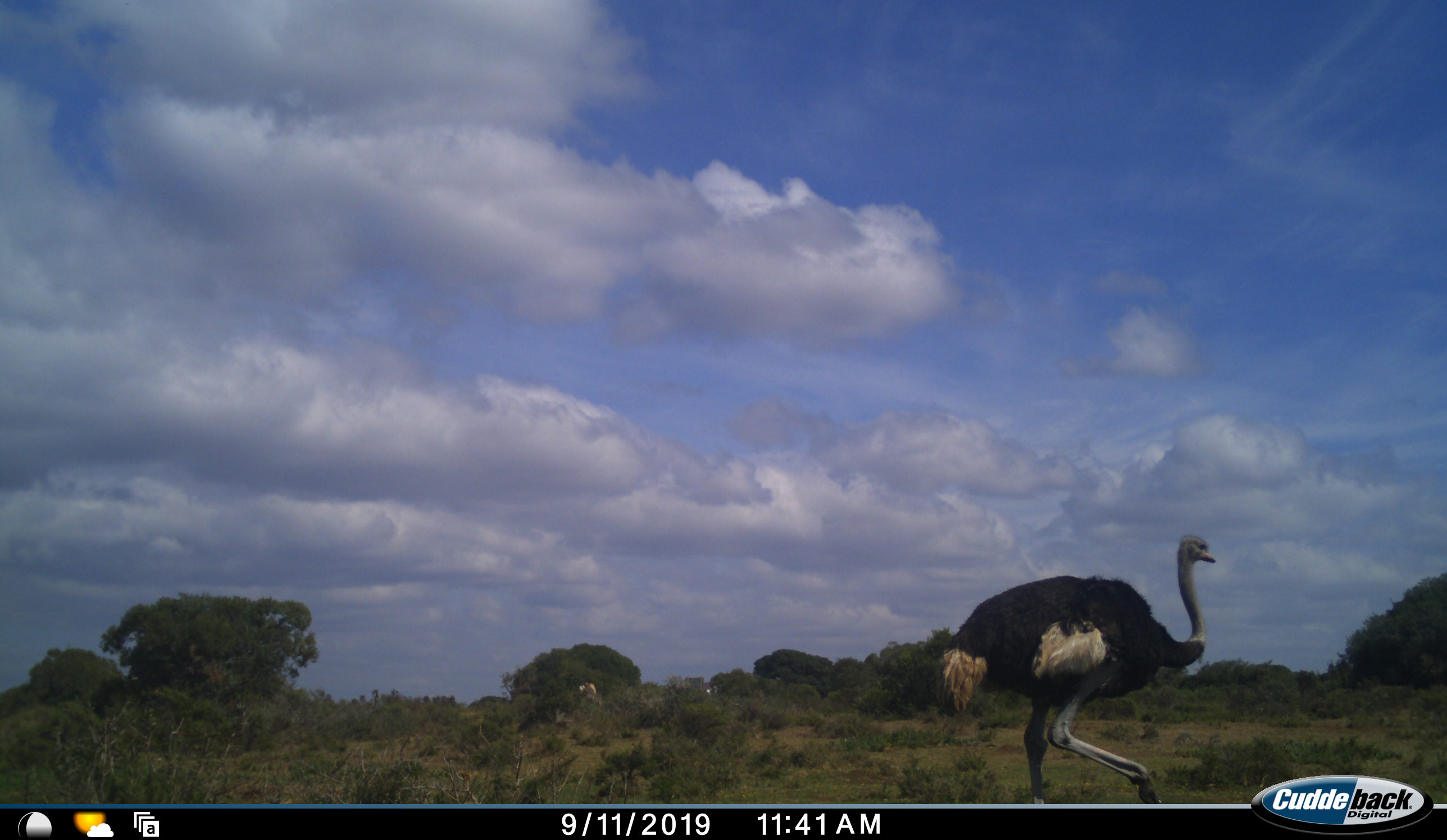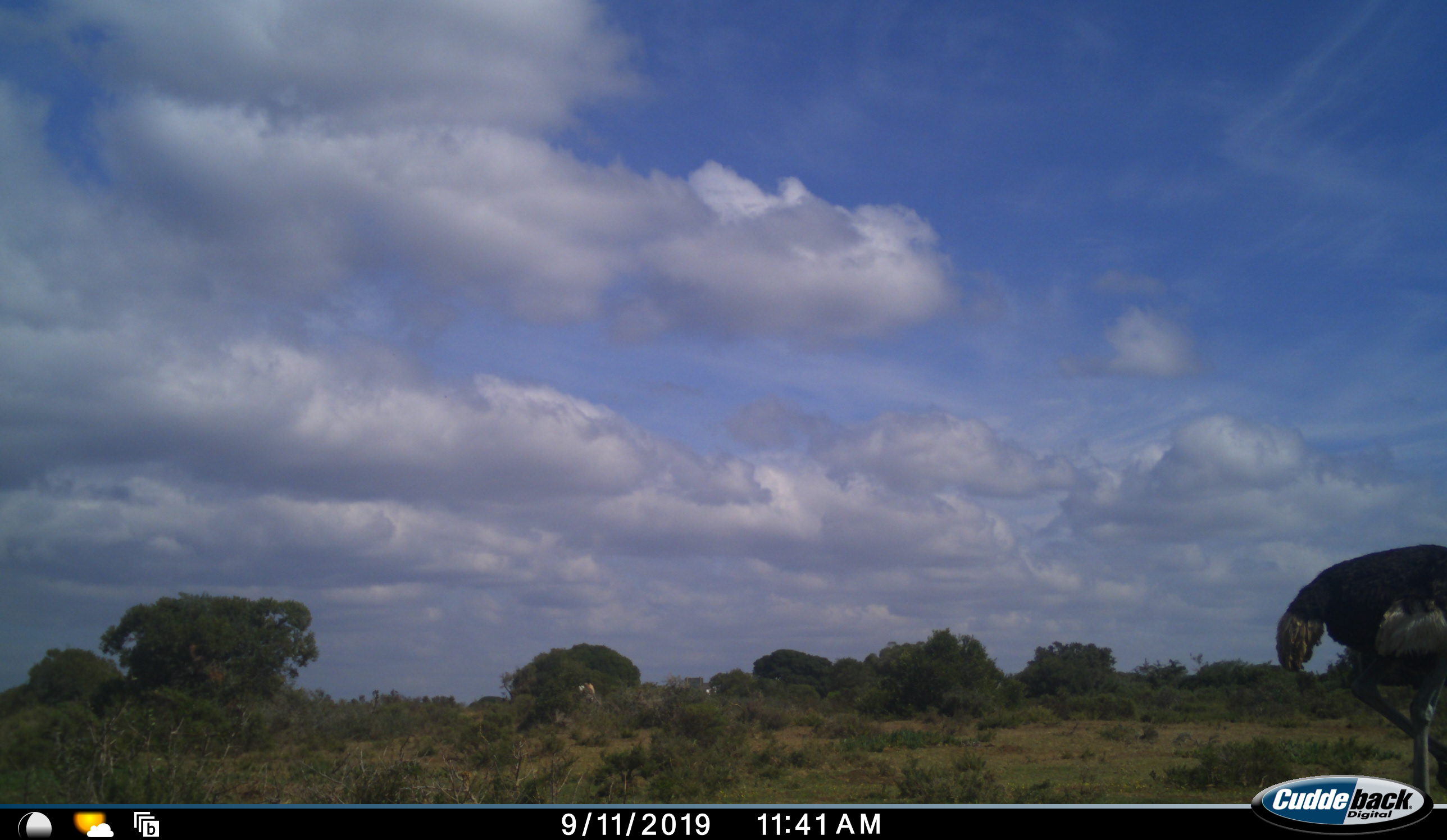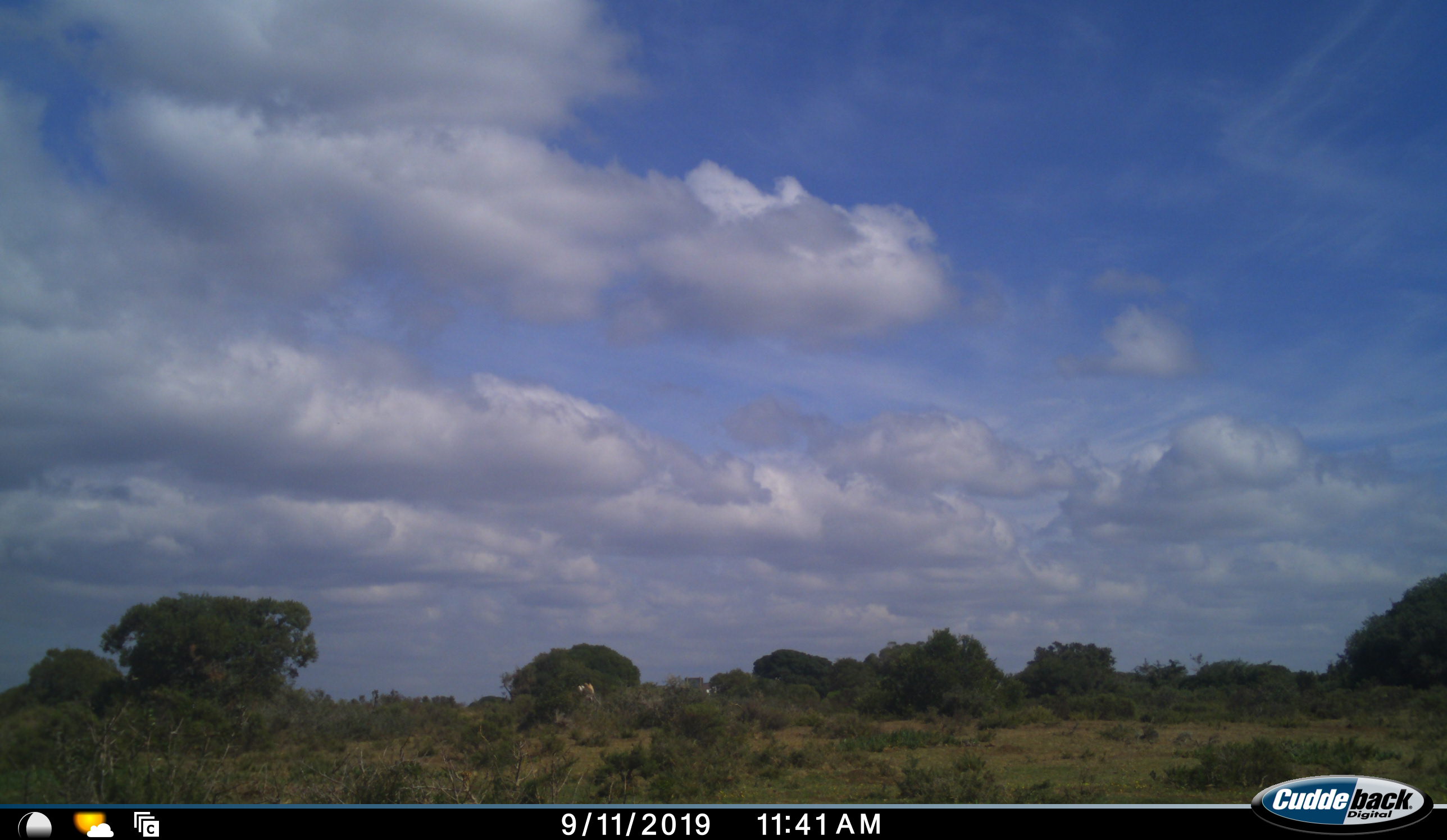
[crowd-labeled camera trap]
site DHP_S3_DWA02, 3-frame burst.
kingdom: Animalia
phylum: Chordata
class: Aves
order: Struthioniformes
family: Struthionidae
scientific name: Struthionidae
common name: ostrich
Ostrich (Struthionidae), count 1. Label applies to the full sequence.